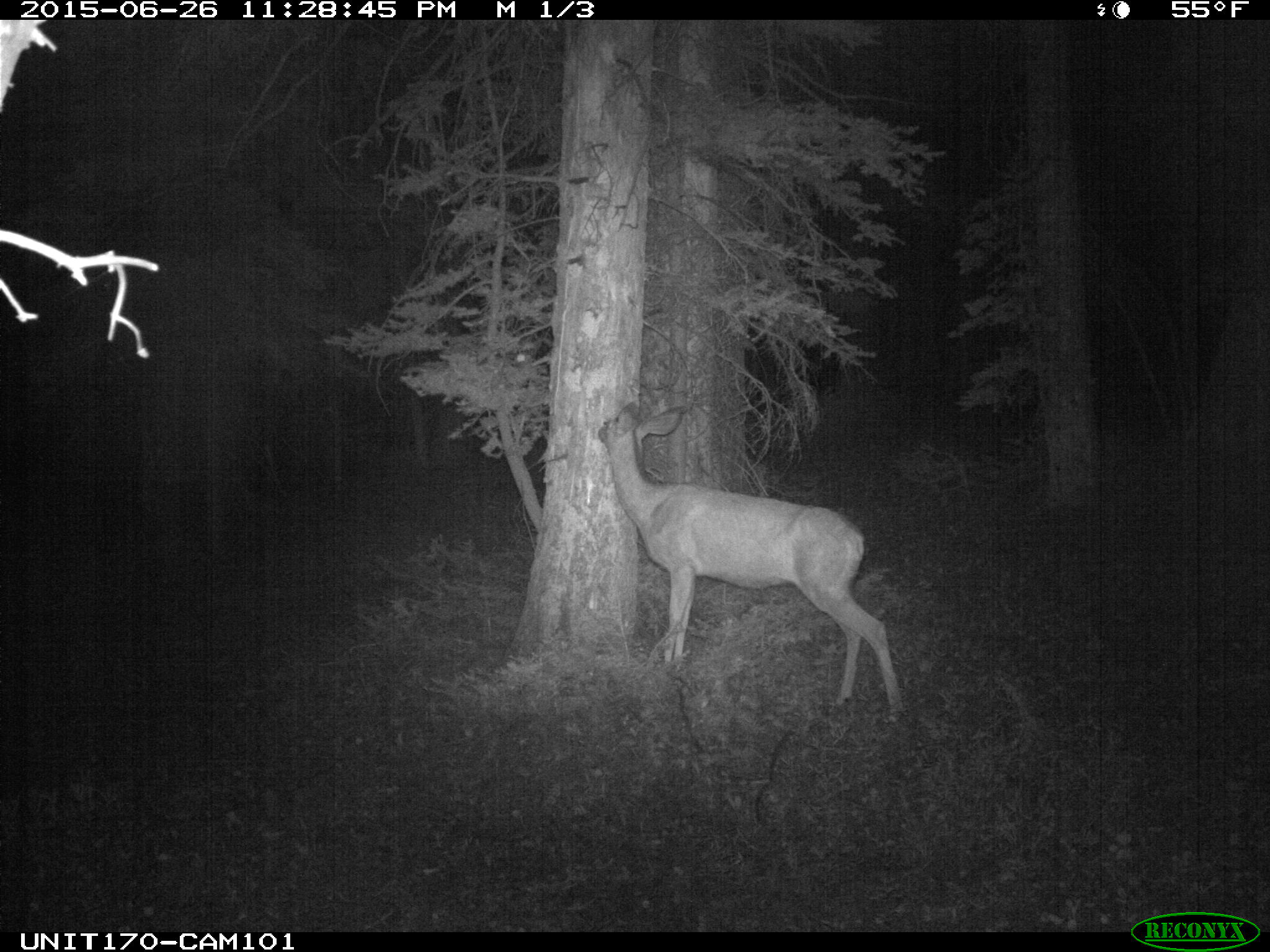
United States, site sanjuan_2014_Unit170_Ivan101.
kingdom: Animalia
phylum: Chordata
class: Mammalia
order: Artiodactyla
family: Cervidae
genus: Odocoileus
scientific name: Odocoileus hemionus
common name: mule deer